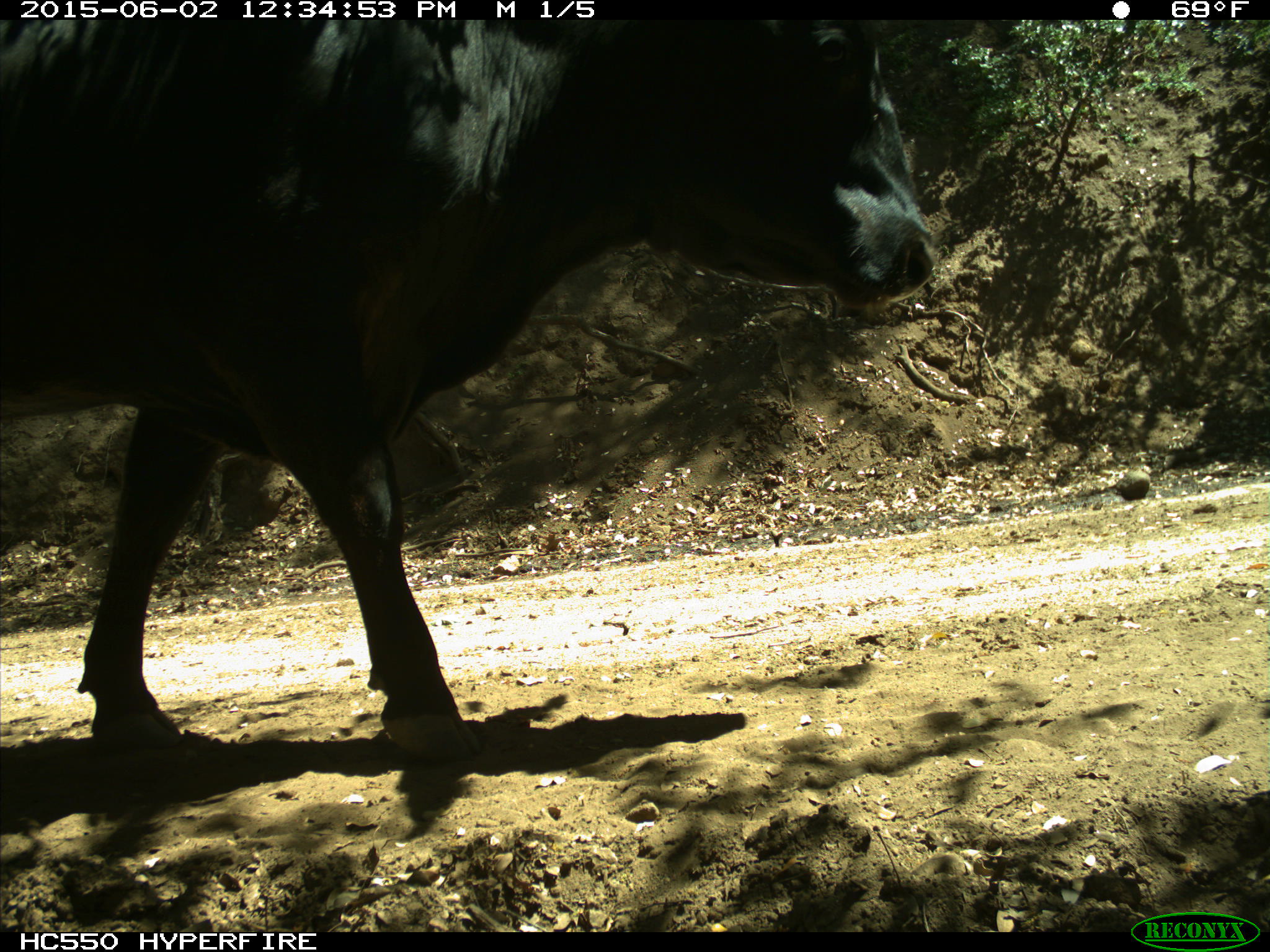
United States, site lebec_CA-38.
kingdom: Animalia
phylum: Chordata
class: Mammalia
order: Artiodactyla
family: Bovidae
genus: Bos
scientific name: Bos taurus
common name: domestic cow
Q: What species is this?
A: Bos taurus (domestic cow).